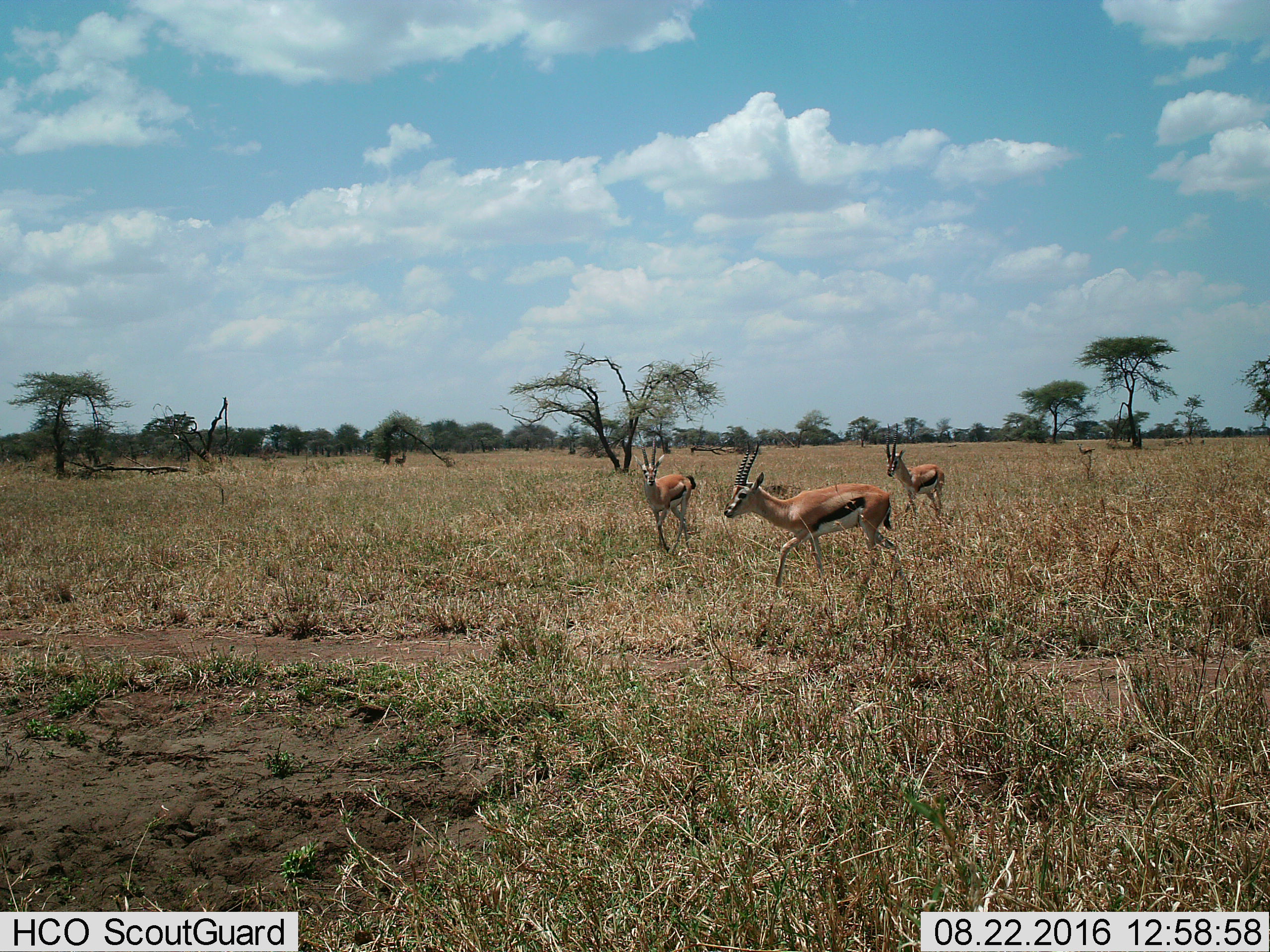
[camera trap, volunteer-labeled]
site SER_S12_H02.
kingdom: Animalia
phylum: Chordata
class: Mammalia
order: Artiodactyla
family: Bovidae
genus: Eudorcas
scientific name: Eudorcas thomsonii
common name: thomson's gazelle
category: gazellethomsons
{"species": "gazellethomsons (thomson's gazelle) (Eudorcas thomsonii)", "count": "3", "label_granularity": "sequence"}